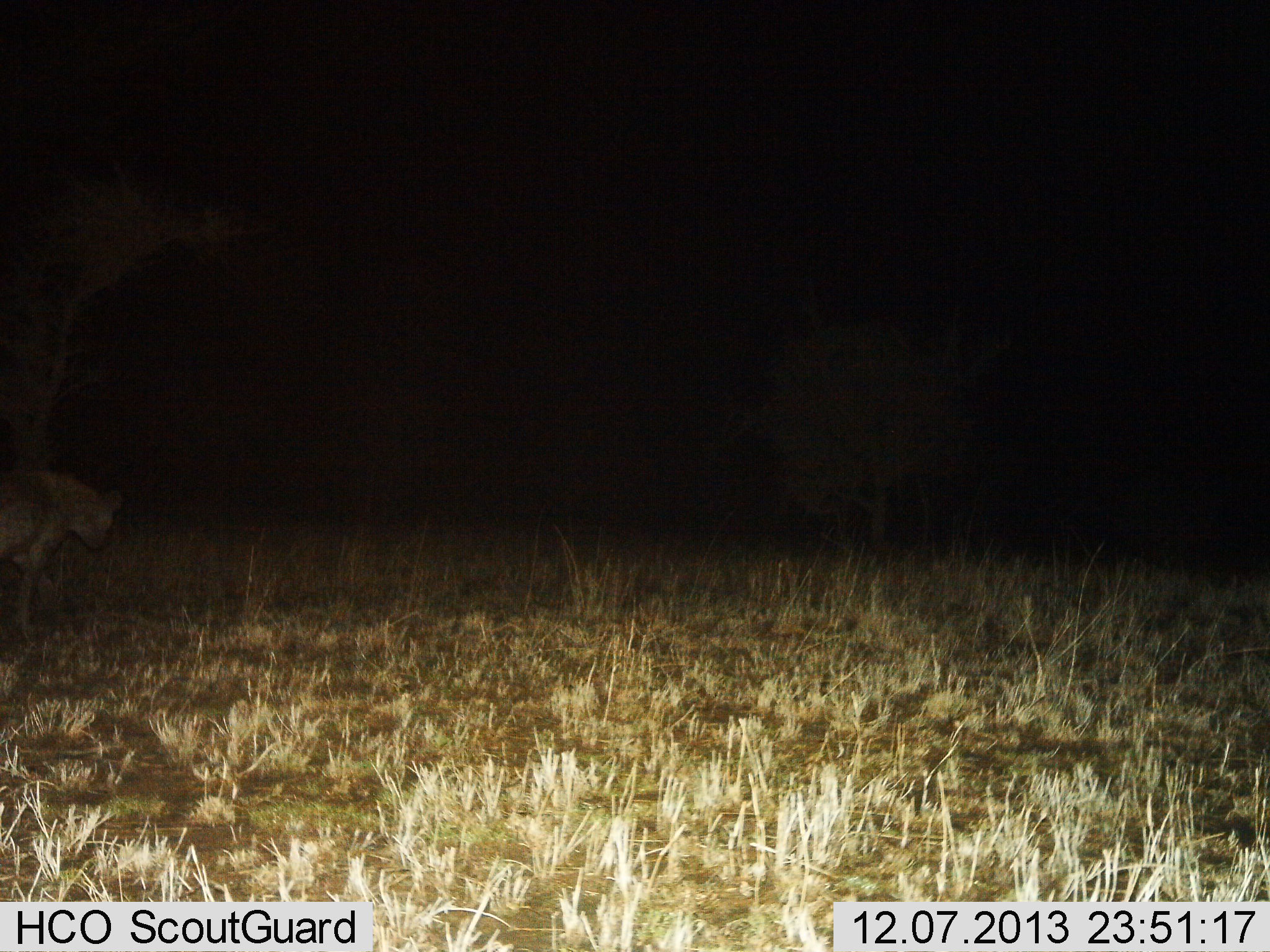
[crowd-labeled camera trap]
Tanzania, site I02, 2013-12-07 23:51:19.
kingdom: Animalia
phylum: Chordata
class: Mammalia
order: Carnivora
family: Hyaenidae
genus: Crocuta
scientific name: Crocuta crocuta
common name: spotted hyena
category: hyenaspotted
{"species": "hyenaspotted (spotted hyena) (Crocuta crocuta)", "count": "1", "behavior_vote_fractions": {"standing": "20%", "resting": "0%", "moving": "80%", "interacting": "0%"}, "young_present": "0%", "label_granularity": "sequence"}